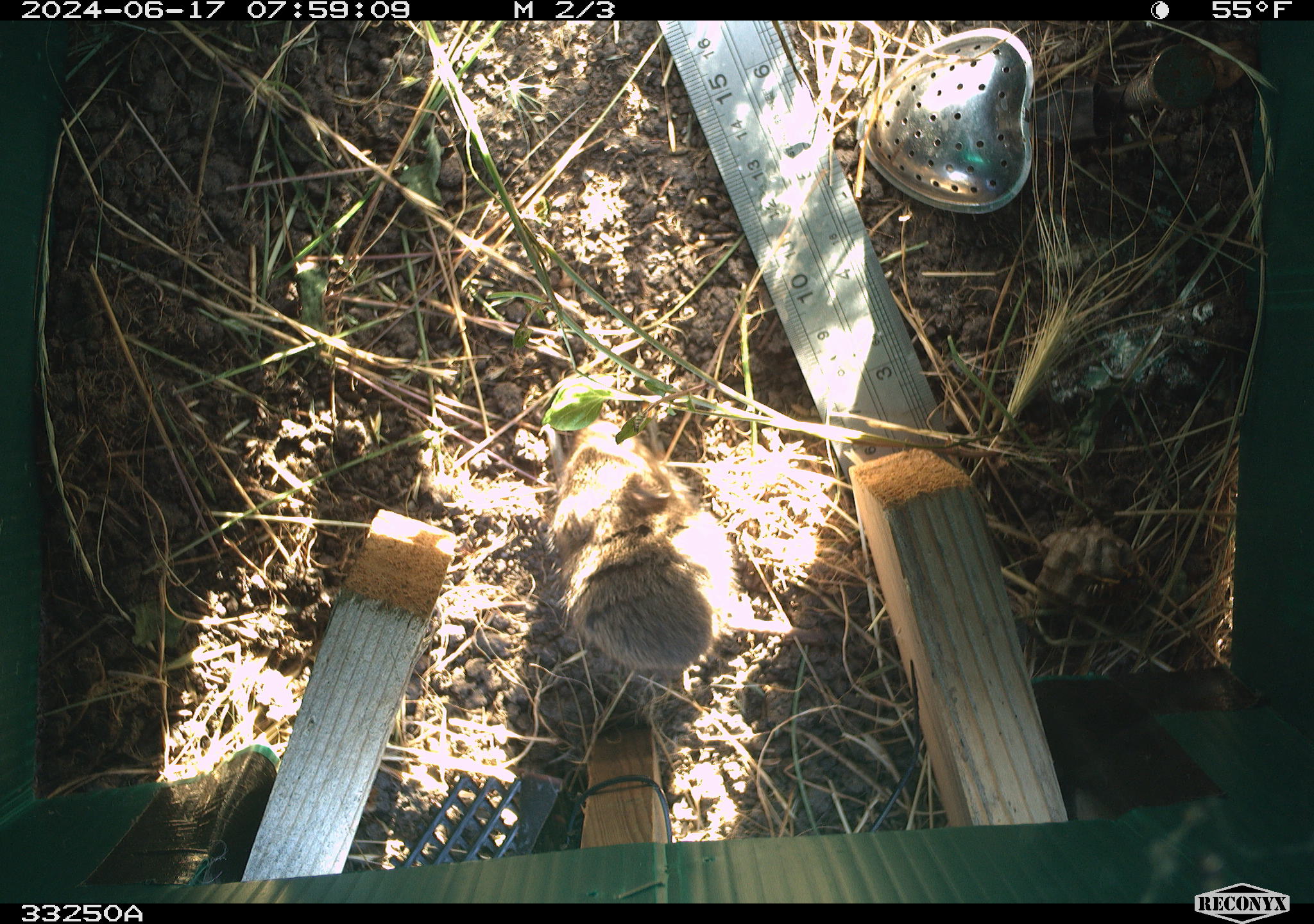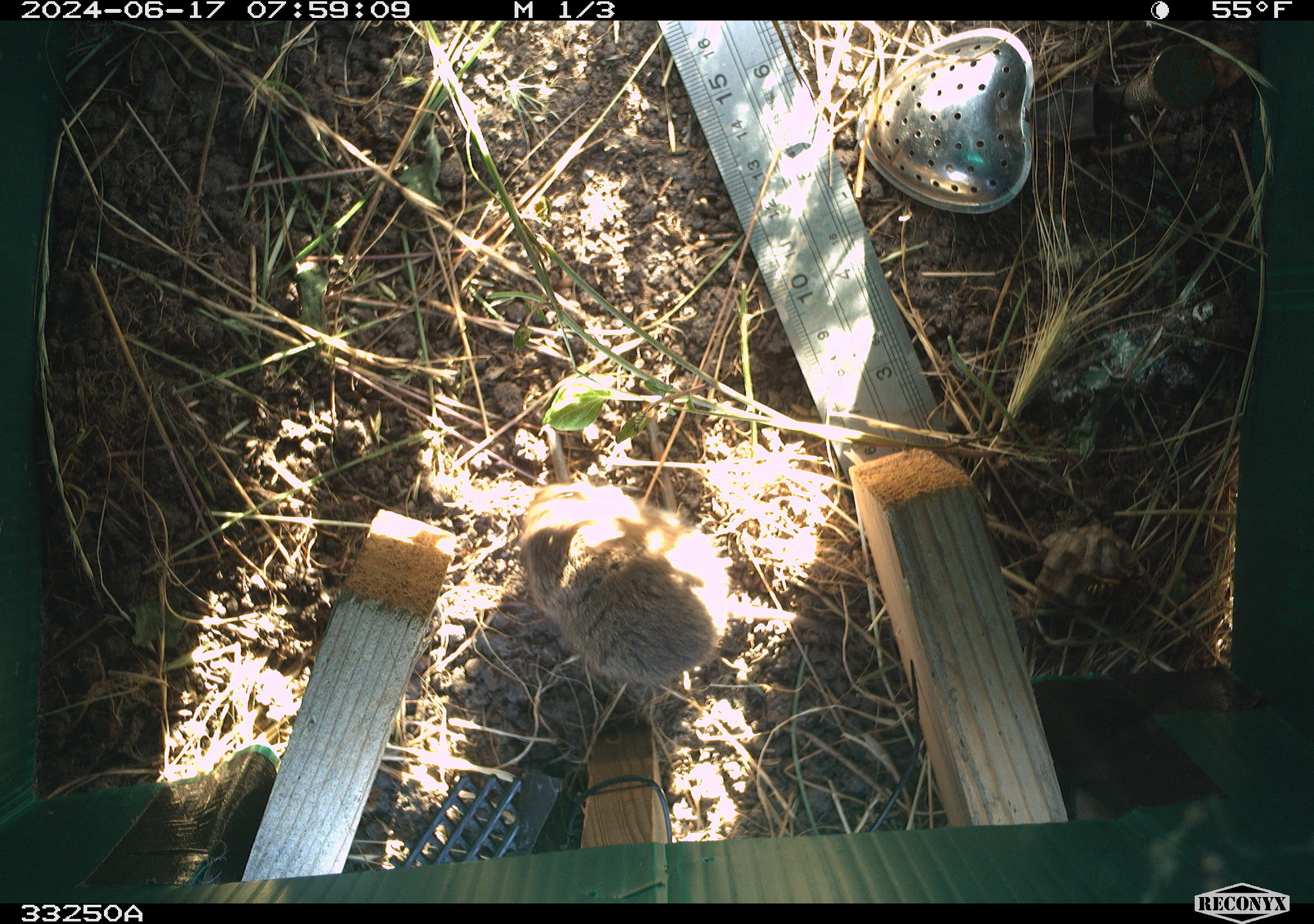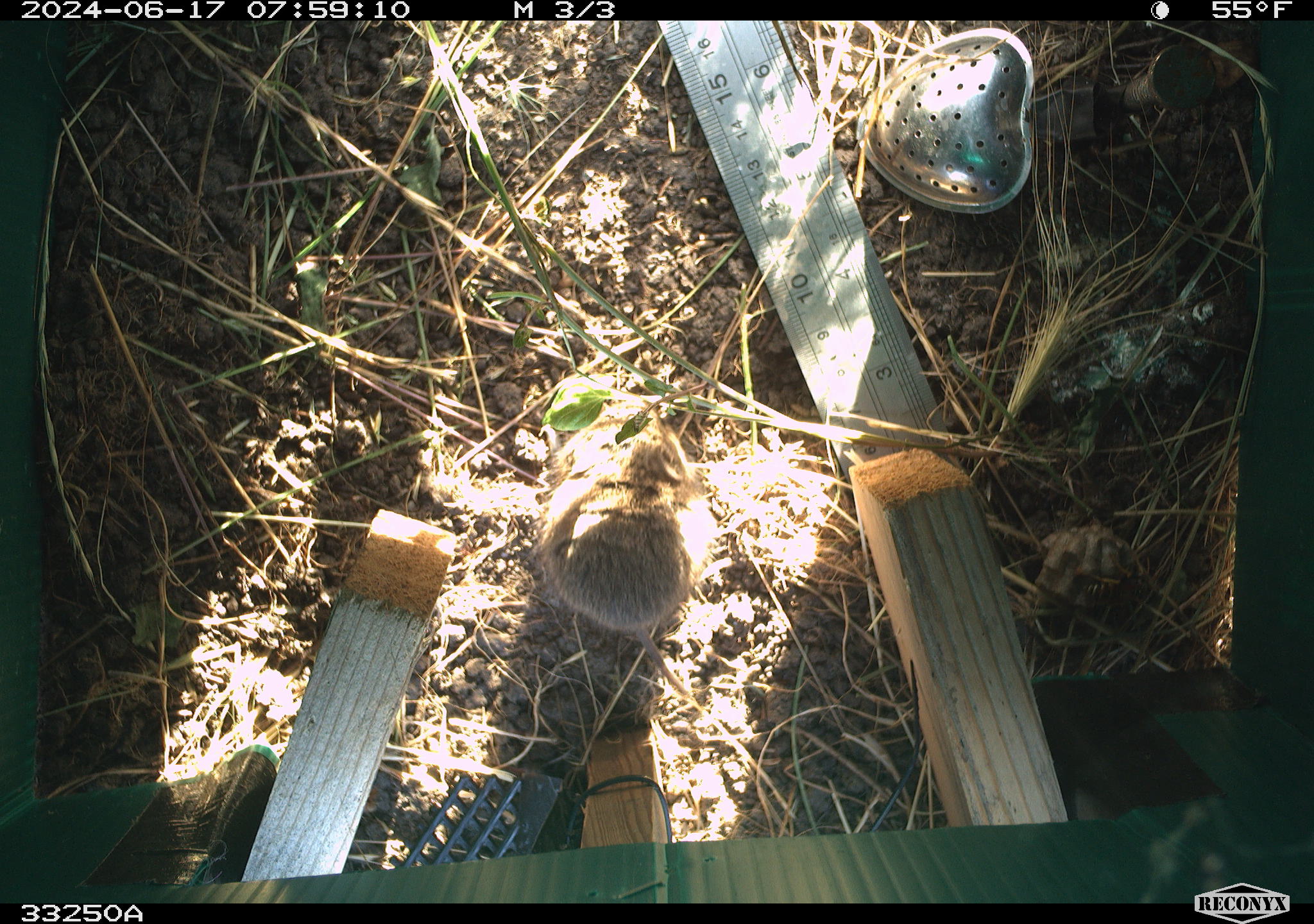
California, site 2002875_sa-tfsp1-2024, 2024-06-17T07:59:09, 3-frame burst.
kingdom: Animalia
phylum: Chordata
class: Mammalia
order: Rodentia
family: Cricetidae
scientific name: Arvicolinae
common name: voles, lemmings, and muskrats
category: arvicolinae subfamily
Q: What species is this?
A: Arvicolinae subfamily (voles, lemmings, and muskrats) (Arvicolinae).